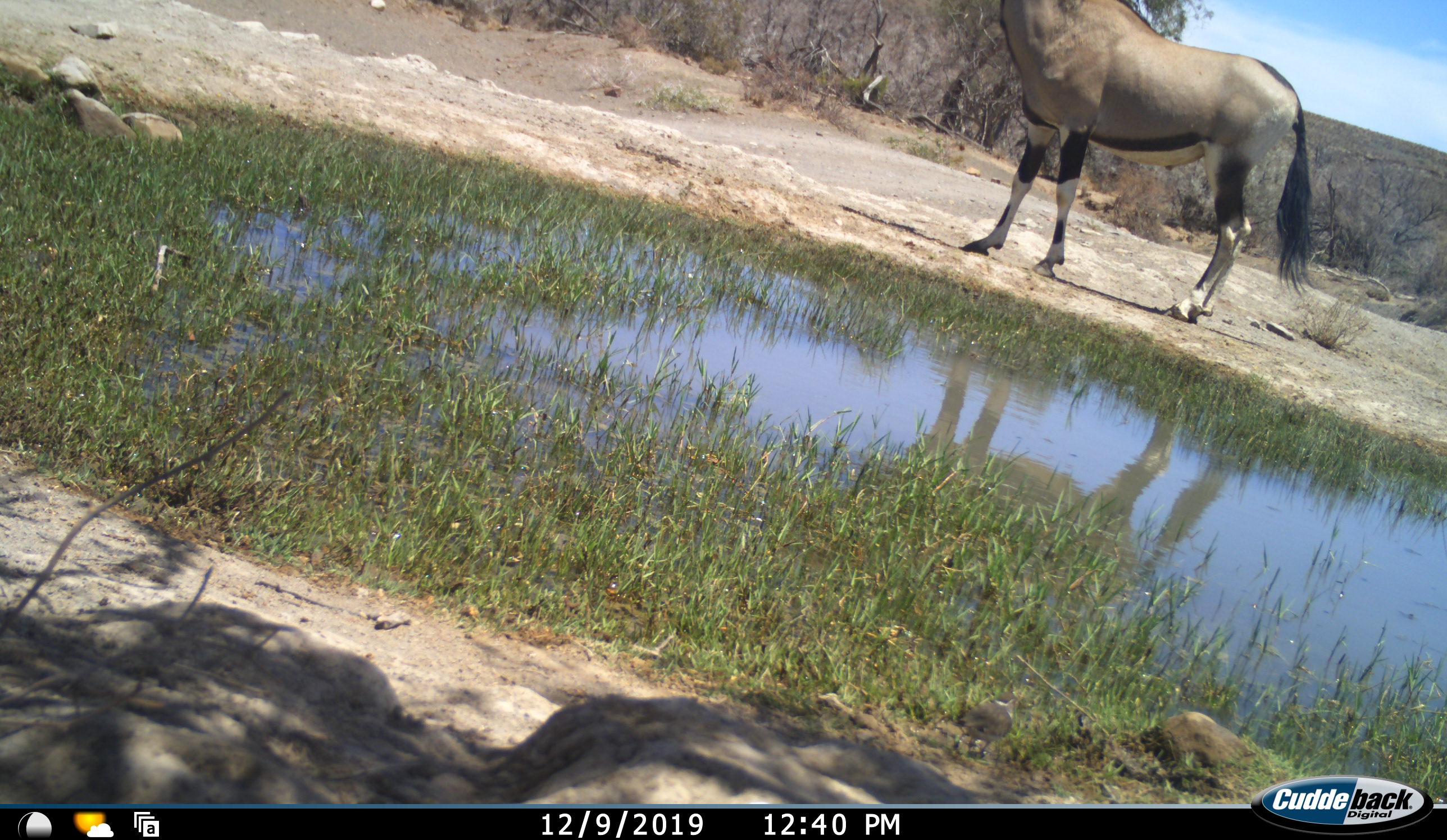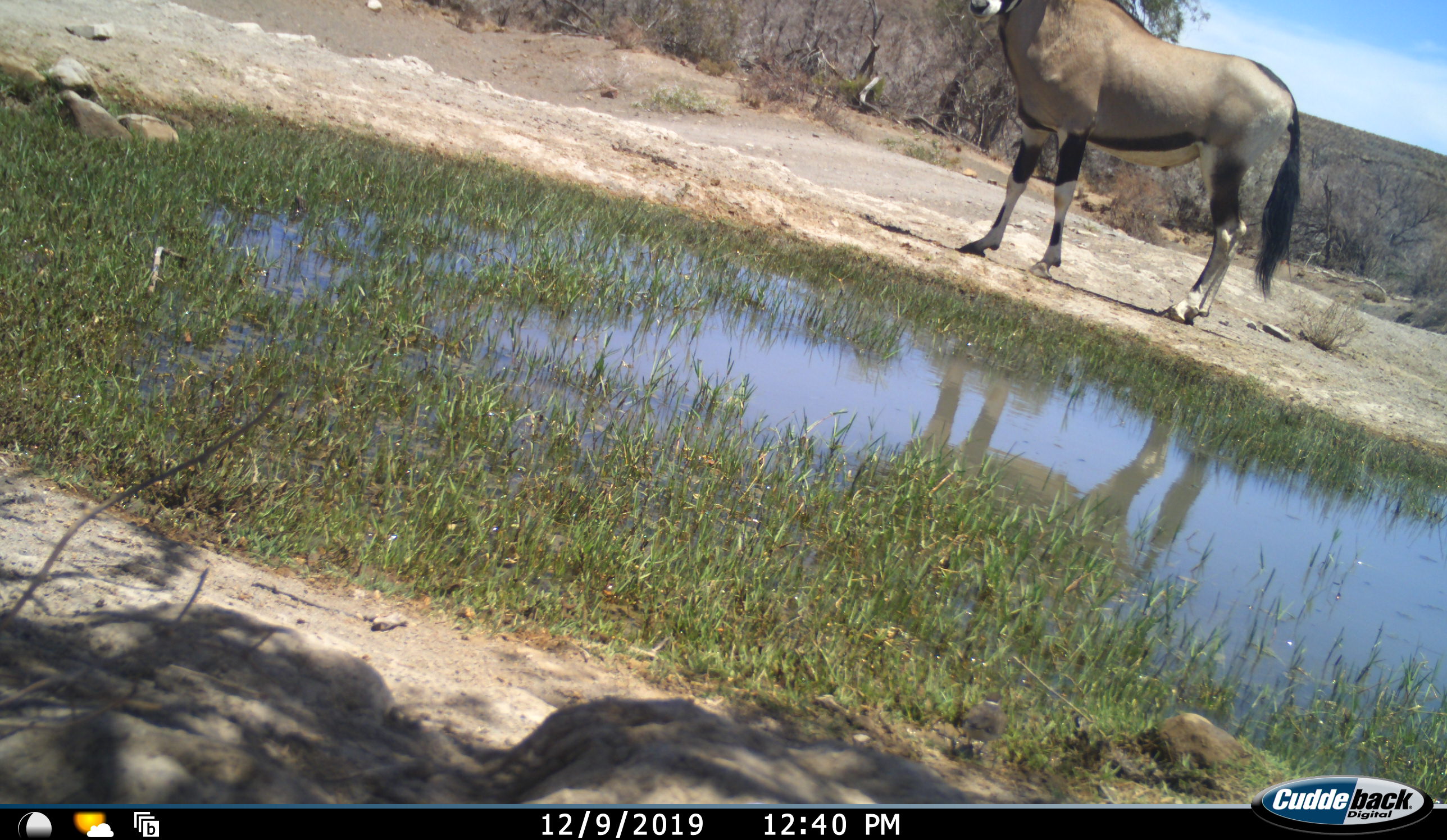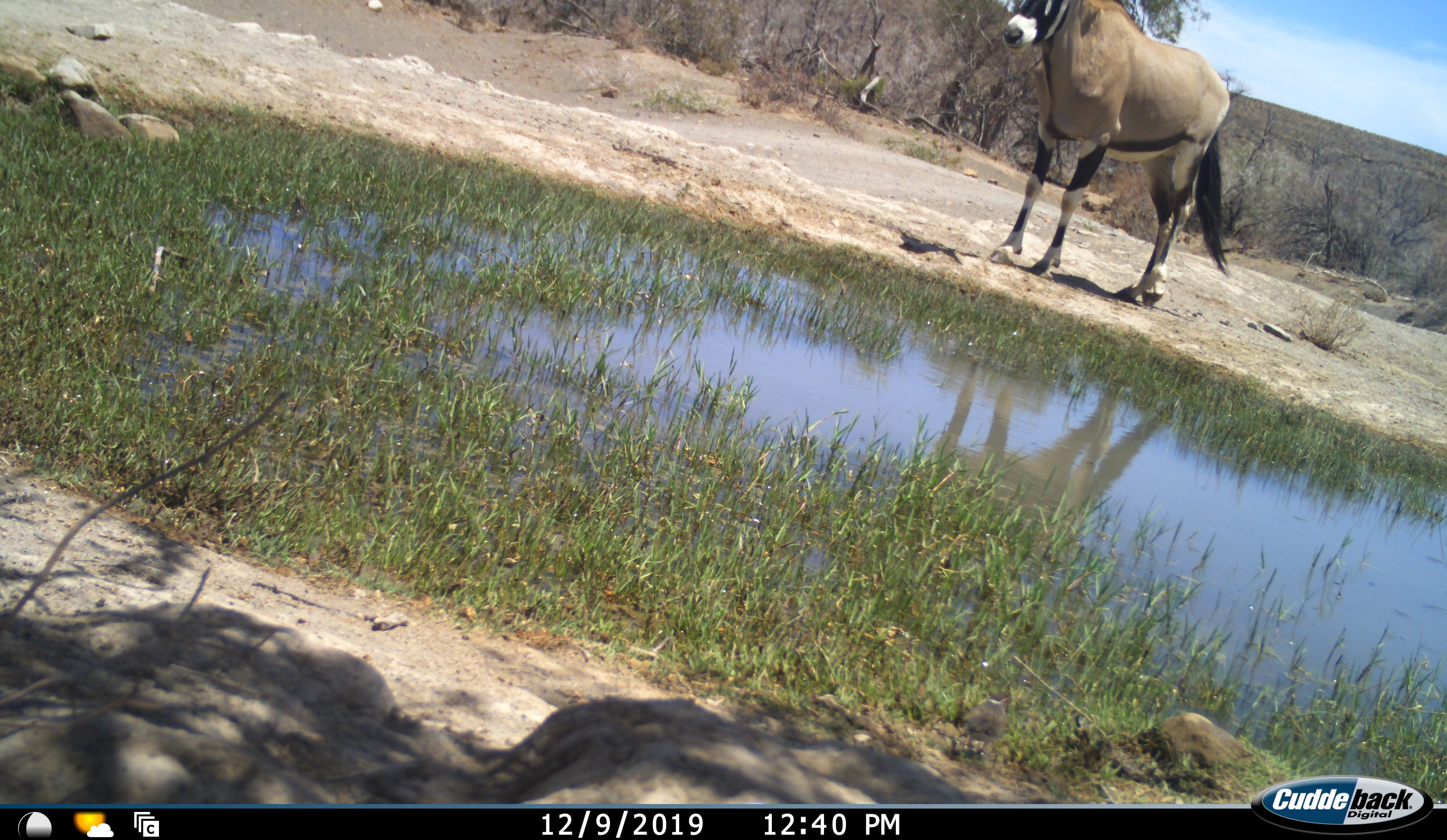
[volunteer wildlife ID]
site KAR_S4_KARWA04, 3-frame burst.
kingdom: Animalia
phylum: Chordata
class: Mammalia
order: Artiodactyla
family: Bovidae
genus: Oryx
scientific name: Oryx gazella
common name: gemsbok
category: oryx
Oryx (gemsbok) (Oryx gazella), count 1. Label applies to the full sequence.